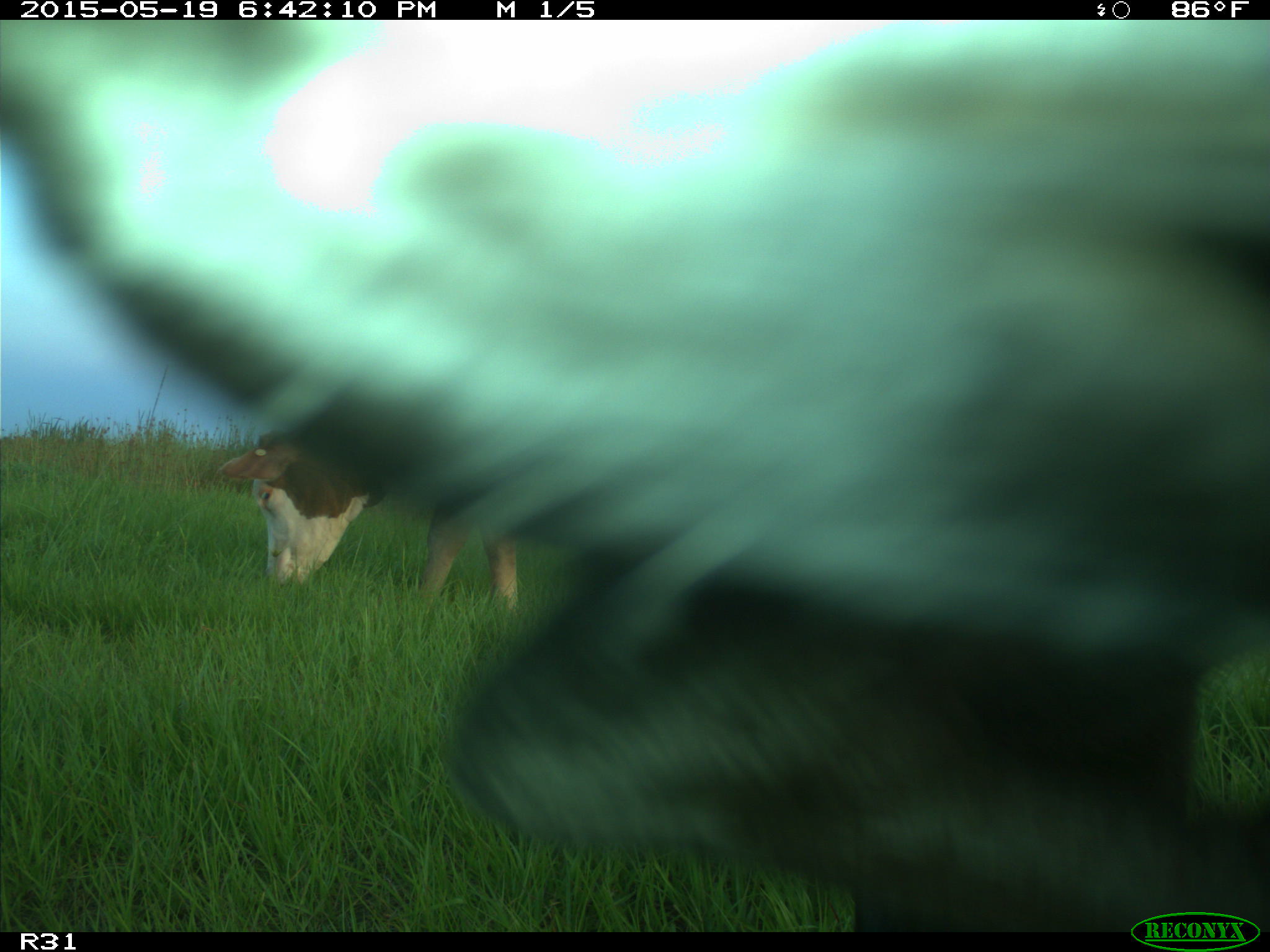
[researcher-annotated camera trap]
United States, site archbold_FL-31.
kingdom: Animalia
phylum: Chordata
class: Mammalia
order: Artiodactyla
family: Bovidae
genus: Bos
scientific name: Bos taurus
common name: domestic cow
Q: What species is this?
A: Bos taurus (domestic cow).